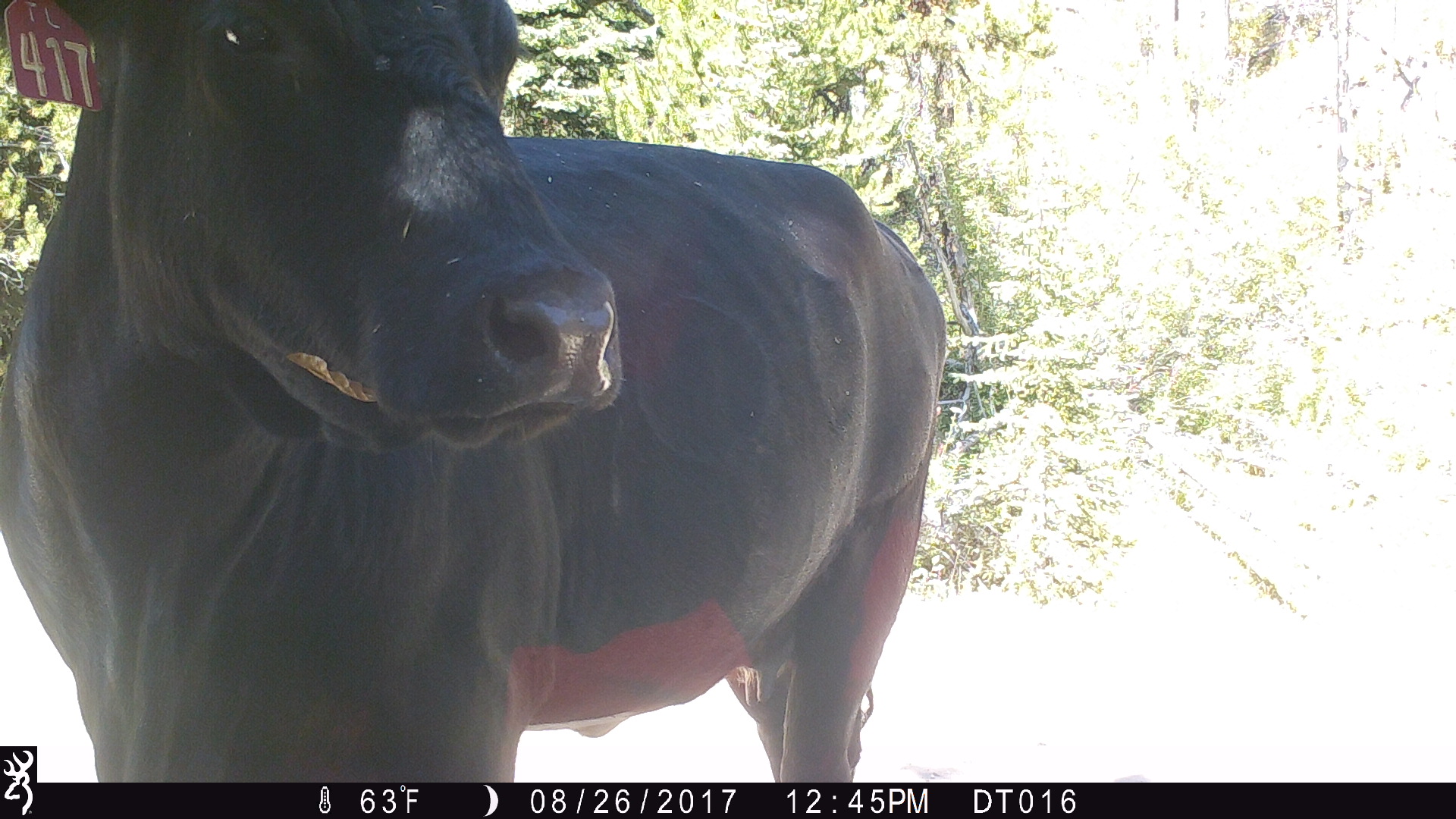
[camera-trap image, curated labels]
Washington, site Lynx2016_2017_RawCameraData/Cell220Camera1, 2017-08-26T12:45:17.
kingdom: Animalia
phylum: Chordata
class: Mammalia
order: Artiodactyla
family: Bovidae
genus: Bos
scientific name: Bos taurus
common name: domestic cattle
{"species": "domestic cattle (Bos taurus)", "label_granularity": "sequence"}